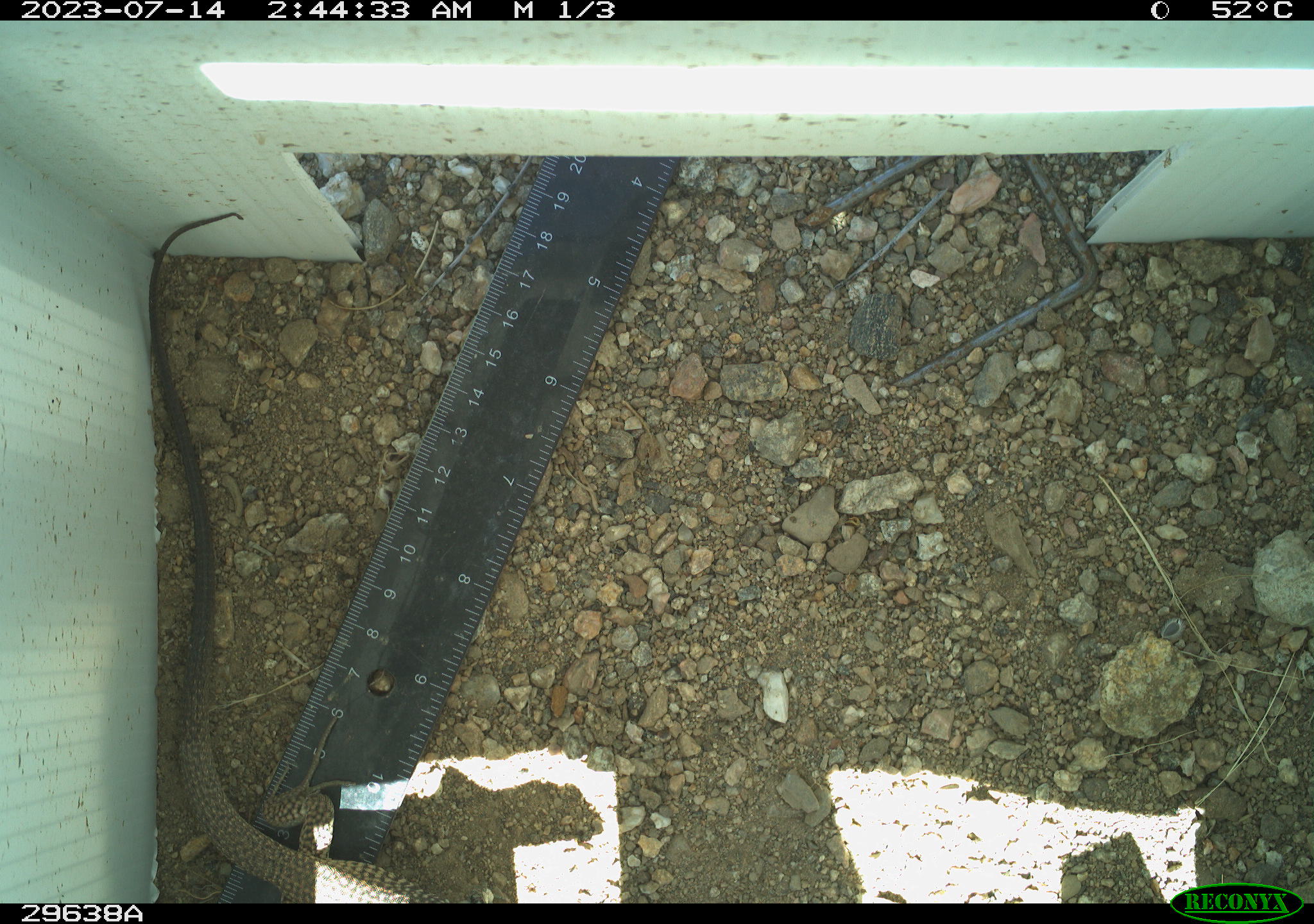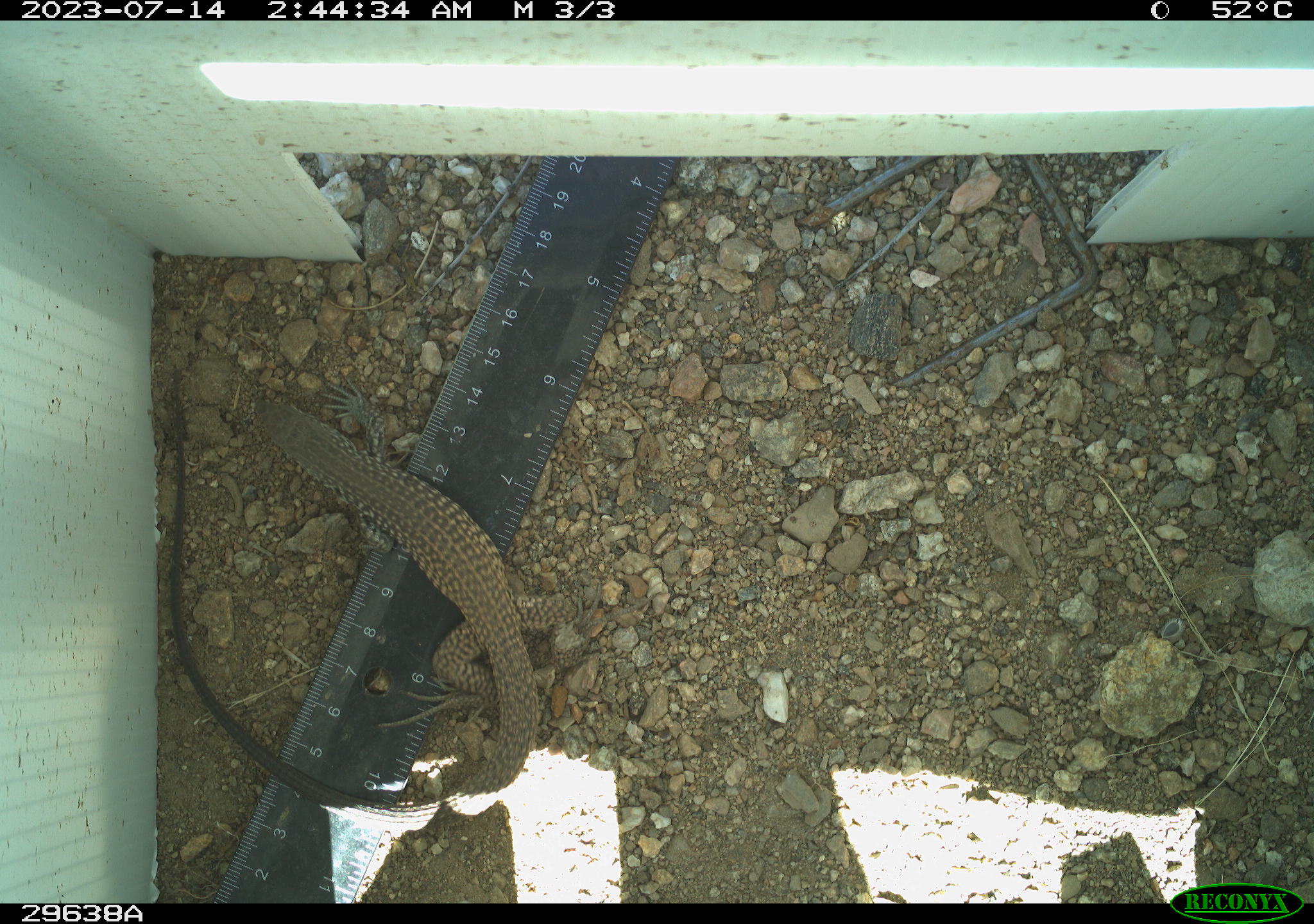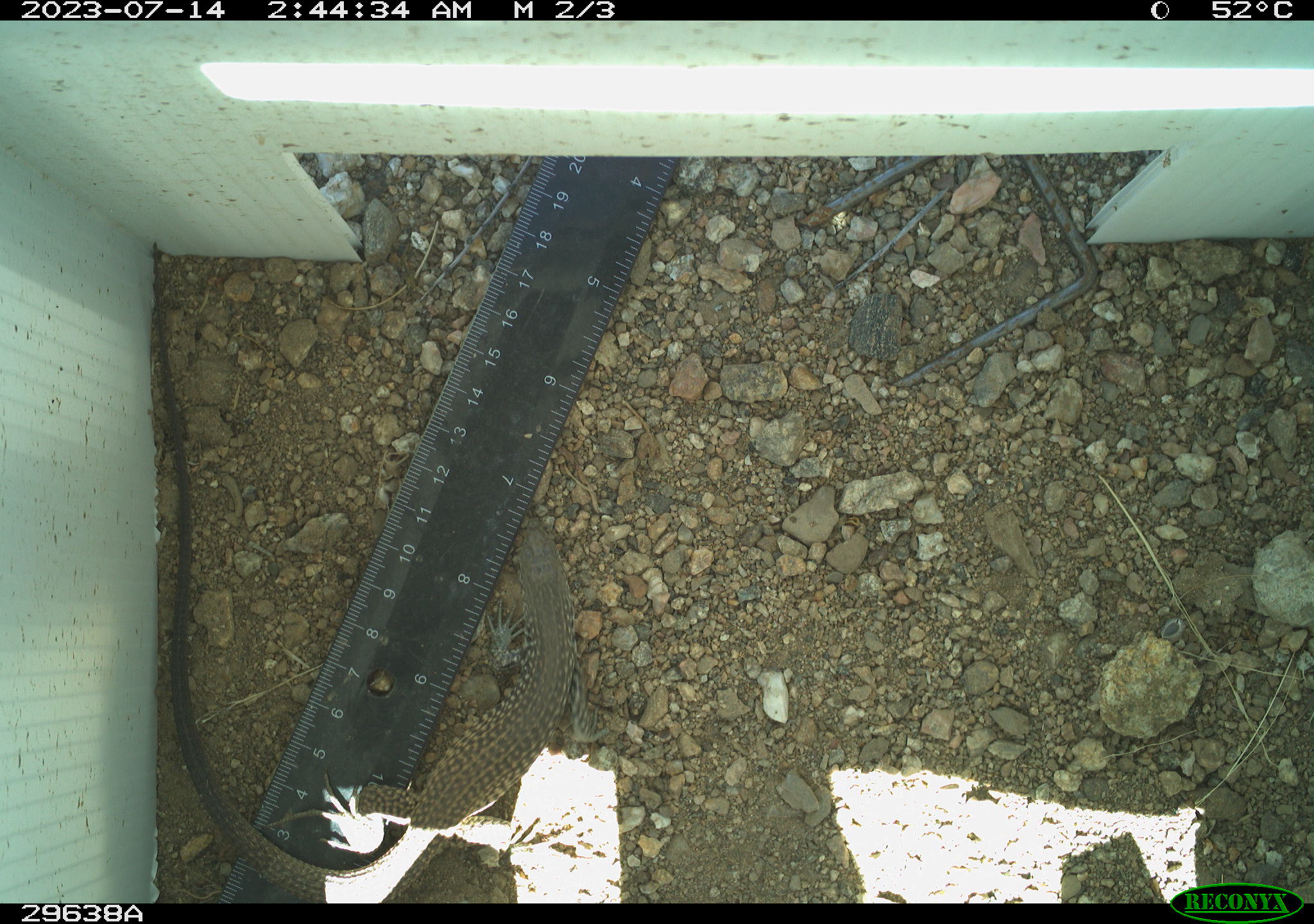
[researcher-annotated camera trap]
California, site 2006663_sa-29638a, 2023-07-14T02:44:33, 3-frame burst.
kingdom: Animalia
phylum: Chordata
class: Reptilia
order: Squamata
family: Teiidae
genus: Aspidoscelis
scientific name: Aspidoscelis tigris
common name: western whiptail